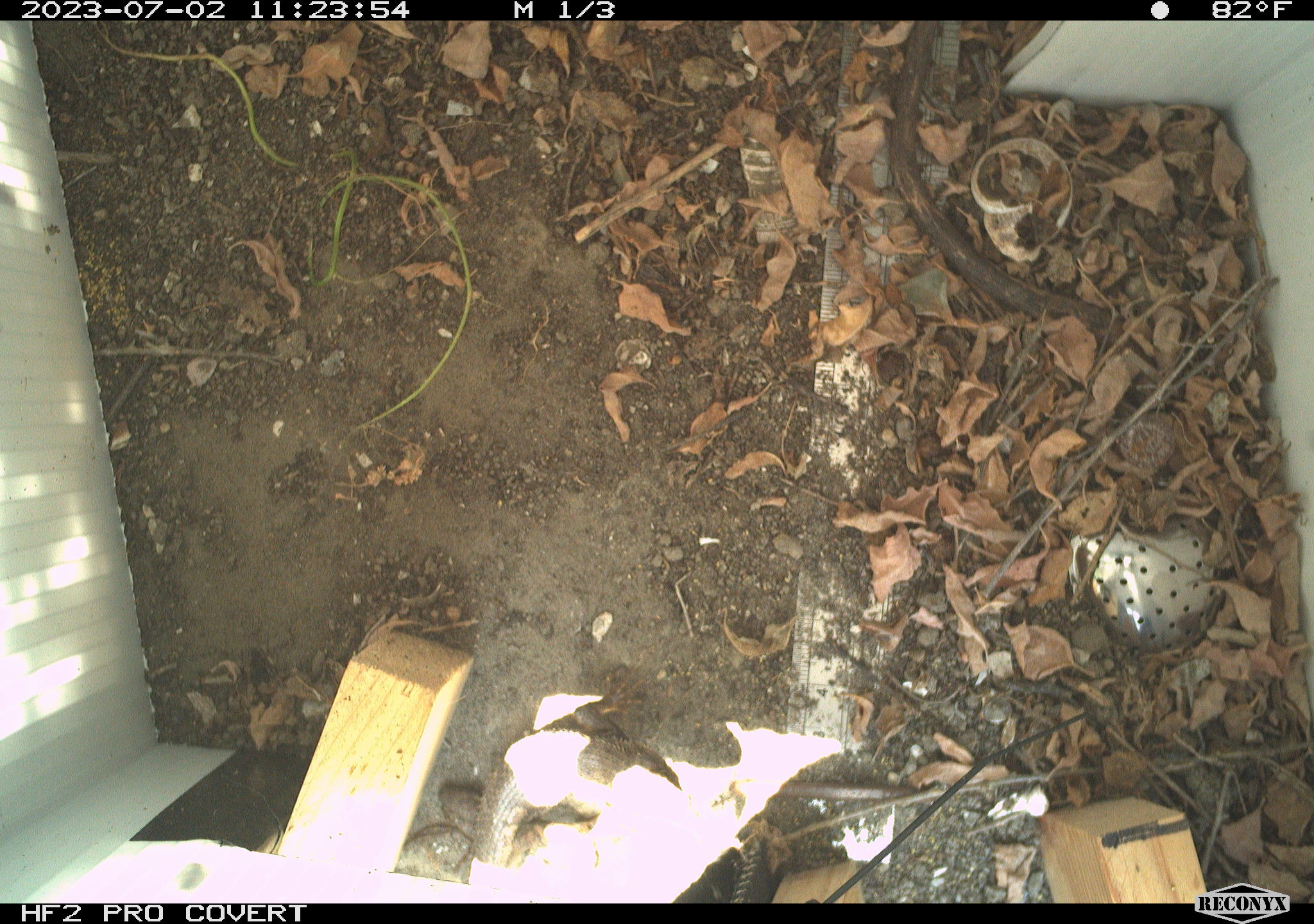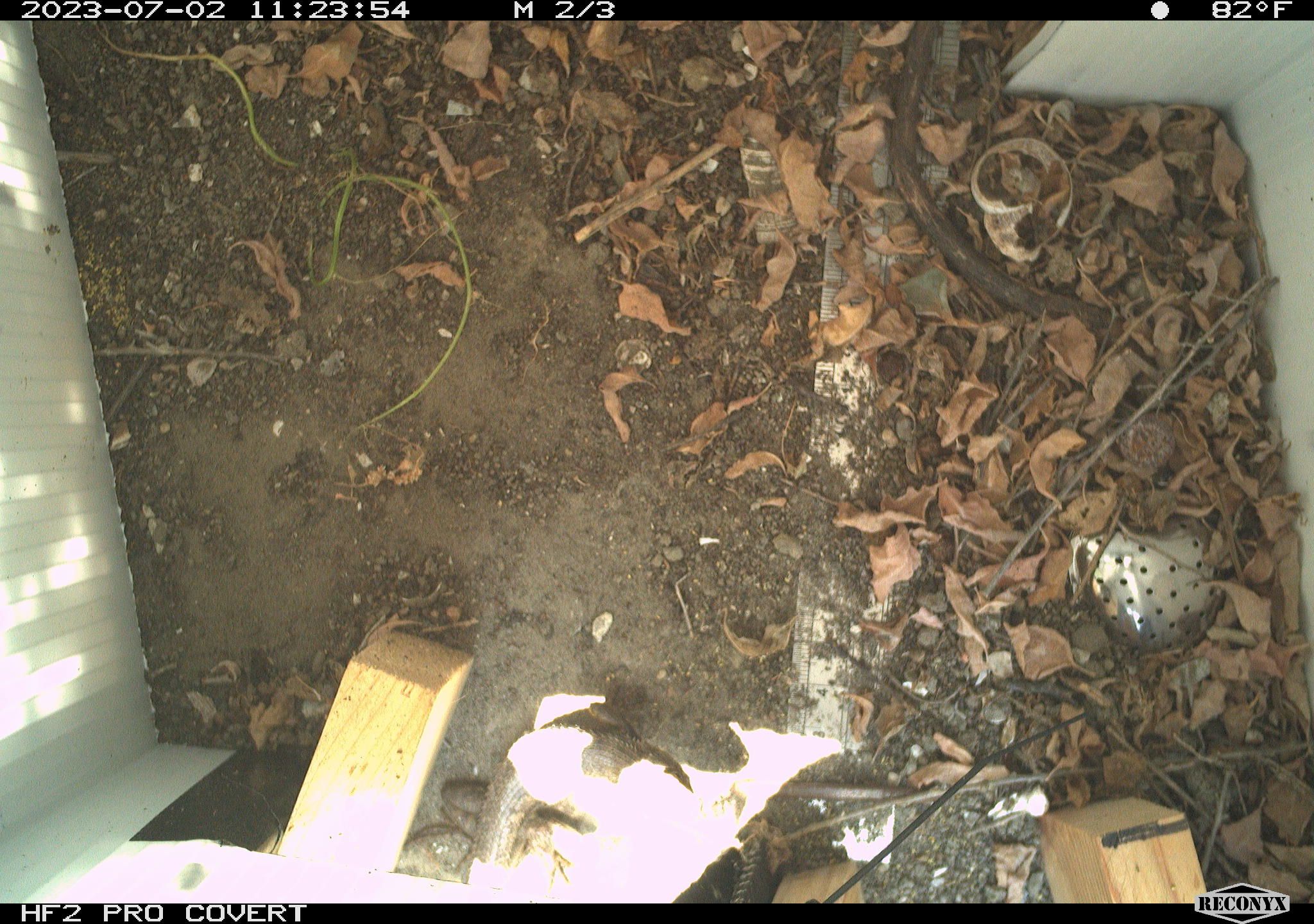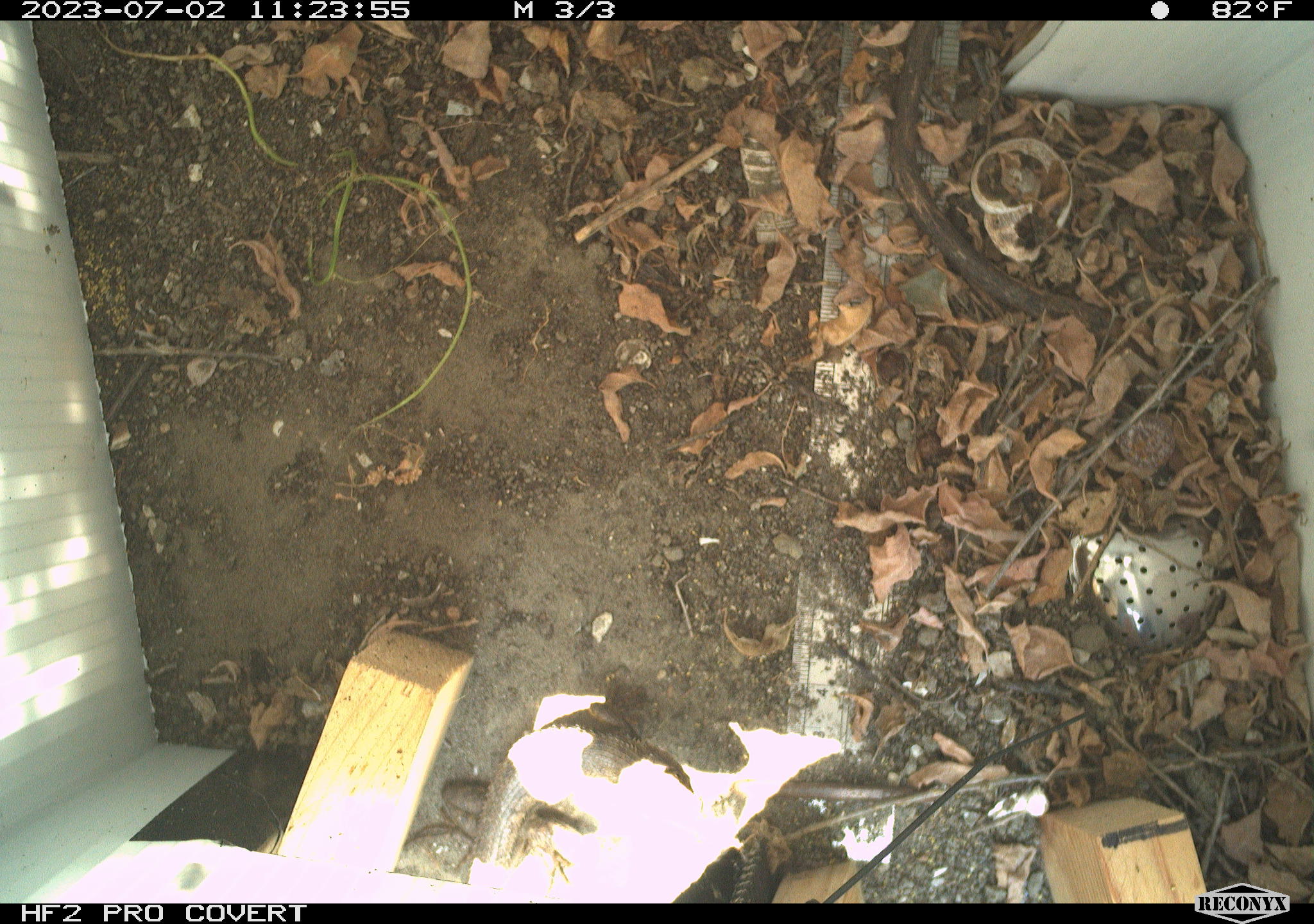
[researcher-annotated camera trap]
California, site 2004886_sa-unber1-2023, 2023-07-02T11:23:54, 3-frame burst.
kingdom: Animalia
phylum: Chordata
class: Reptilia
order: Squamata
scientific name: Squamata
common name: lizards and snakes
Lizards and snakes (Squamata).